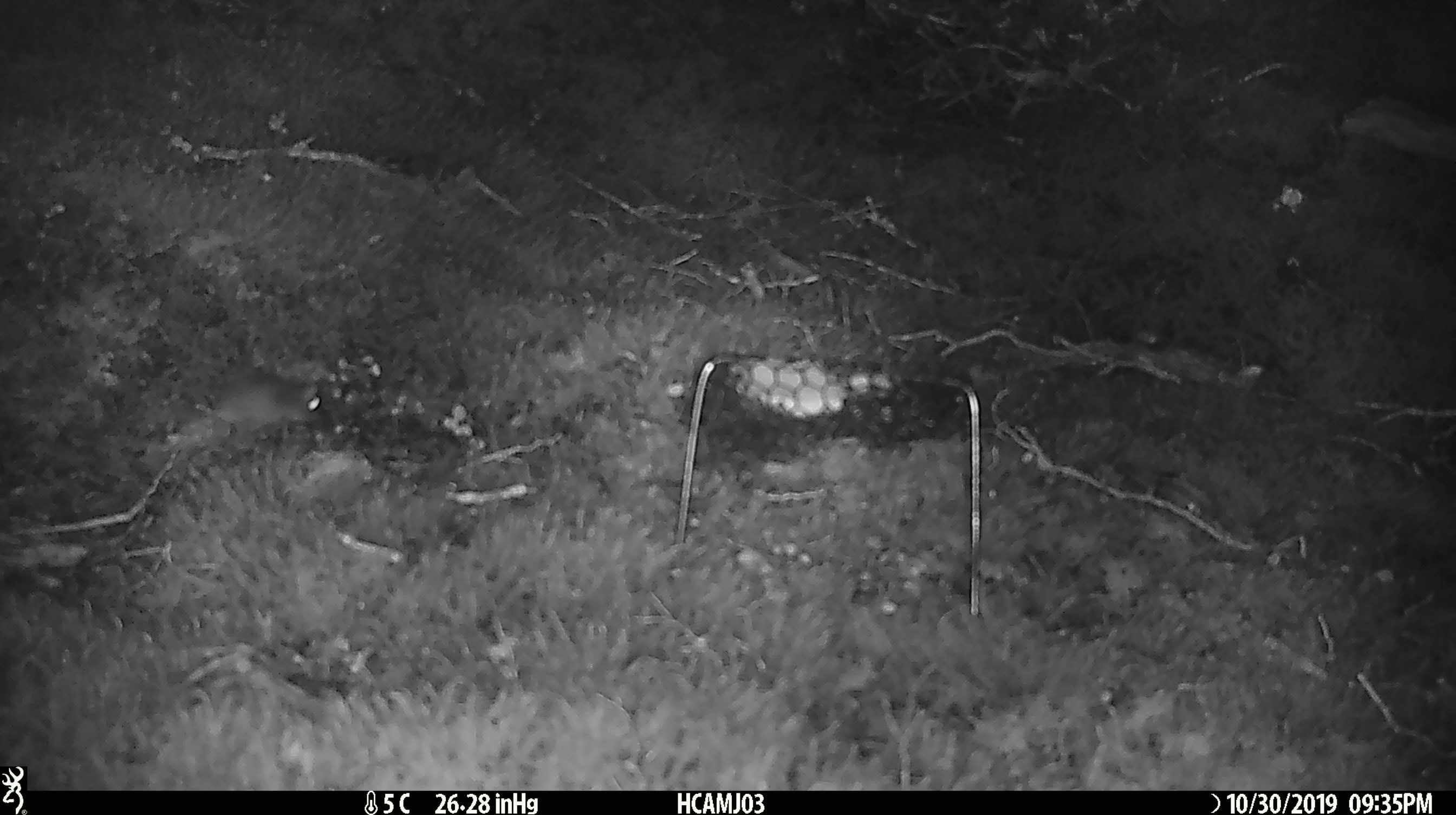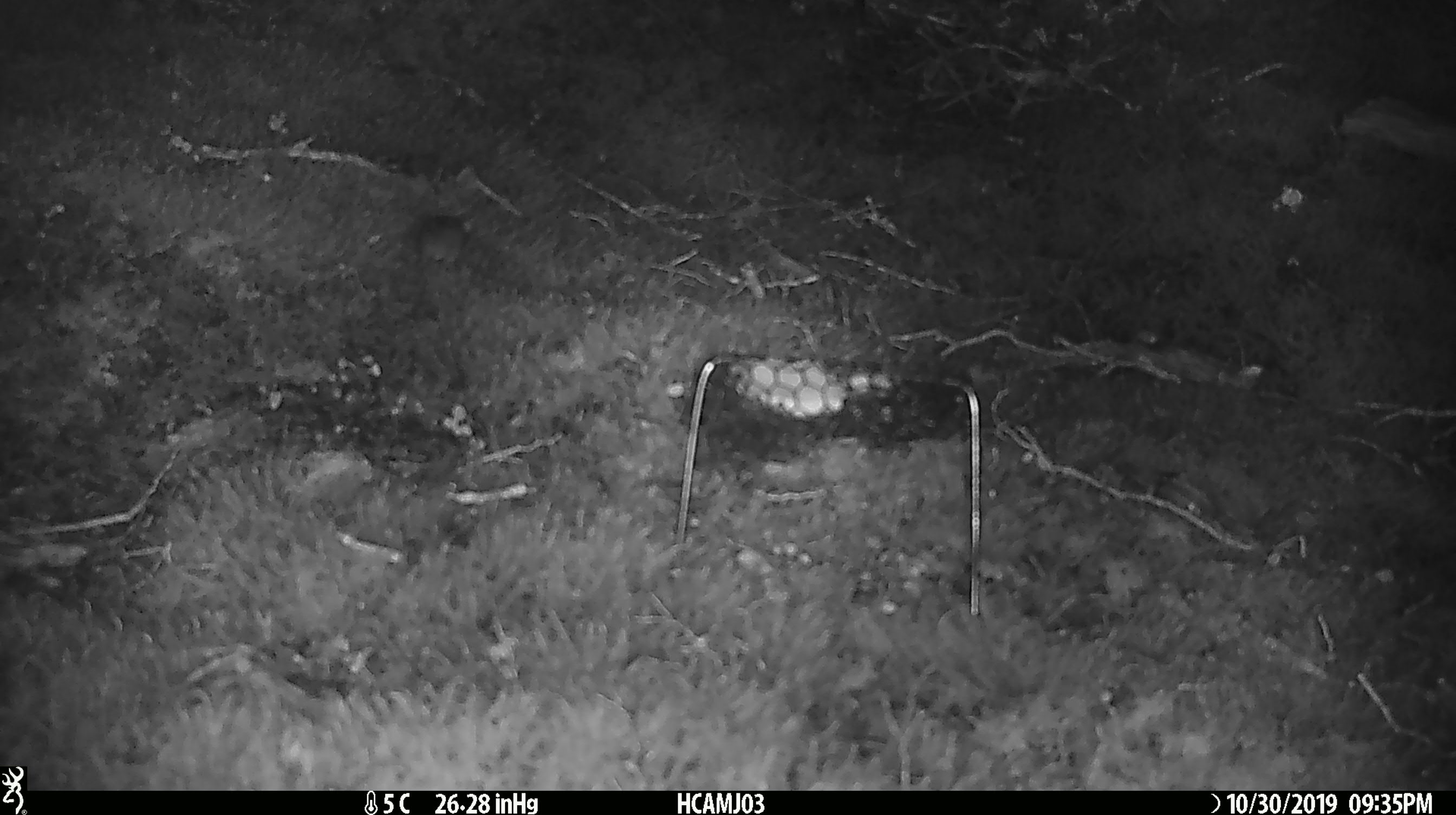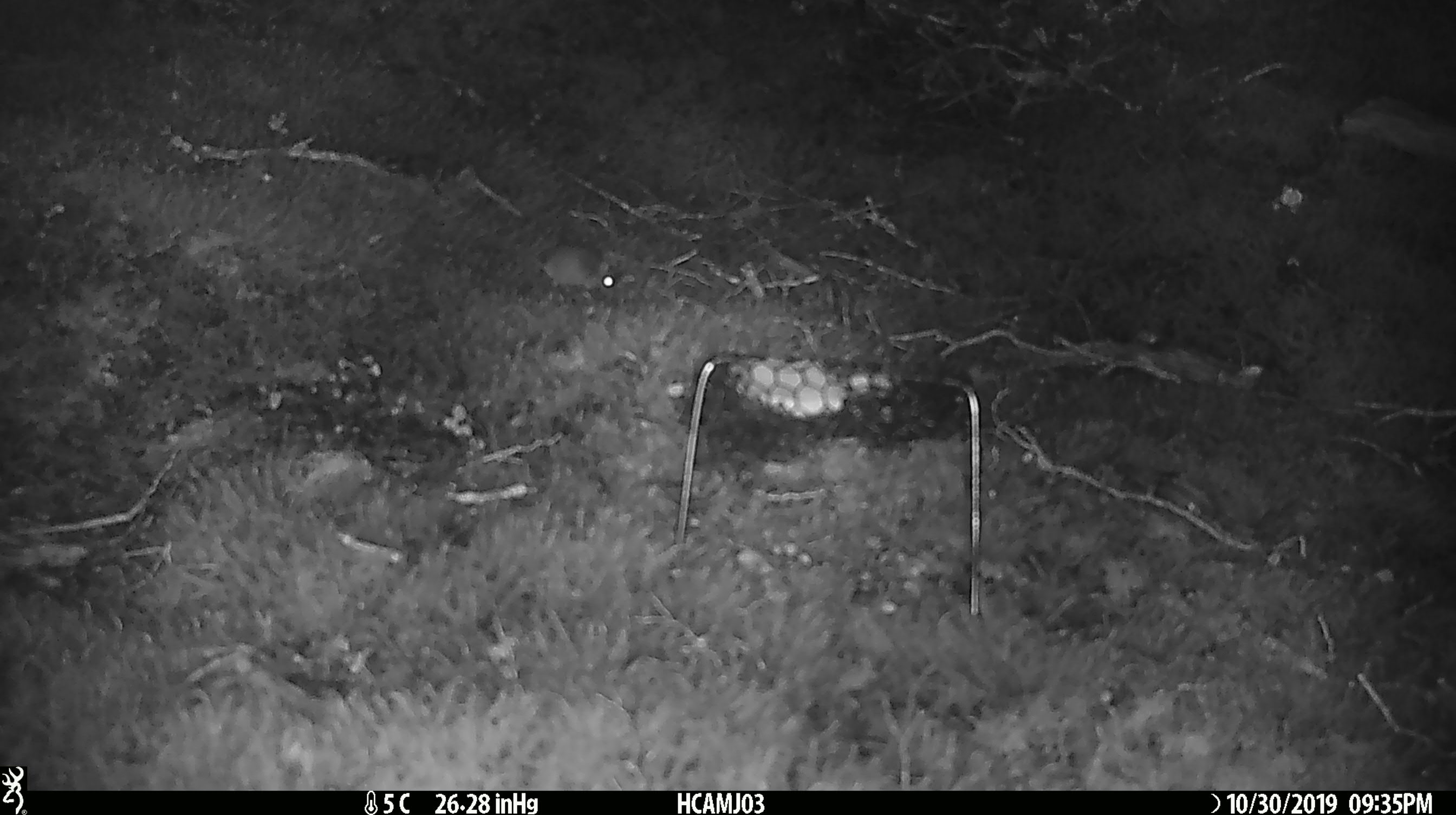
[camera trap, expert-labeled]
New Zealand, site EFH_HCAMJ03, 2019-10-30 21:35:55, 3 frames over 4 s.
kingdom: Animalia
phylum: Chordata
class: Mammalia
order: Rodentia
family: Muridae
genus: Mus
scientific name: Mus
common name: mouse